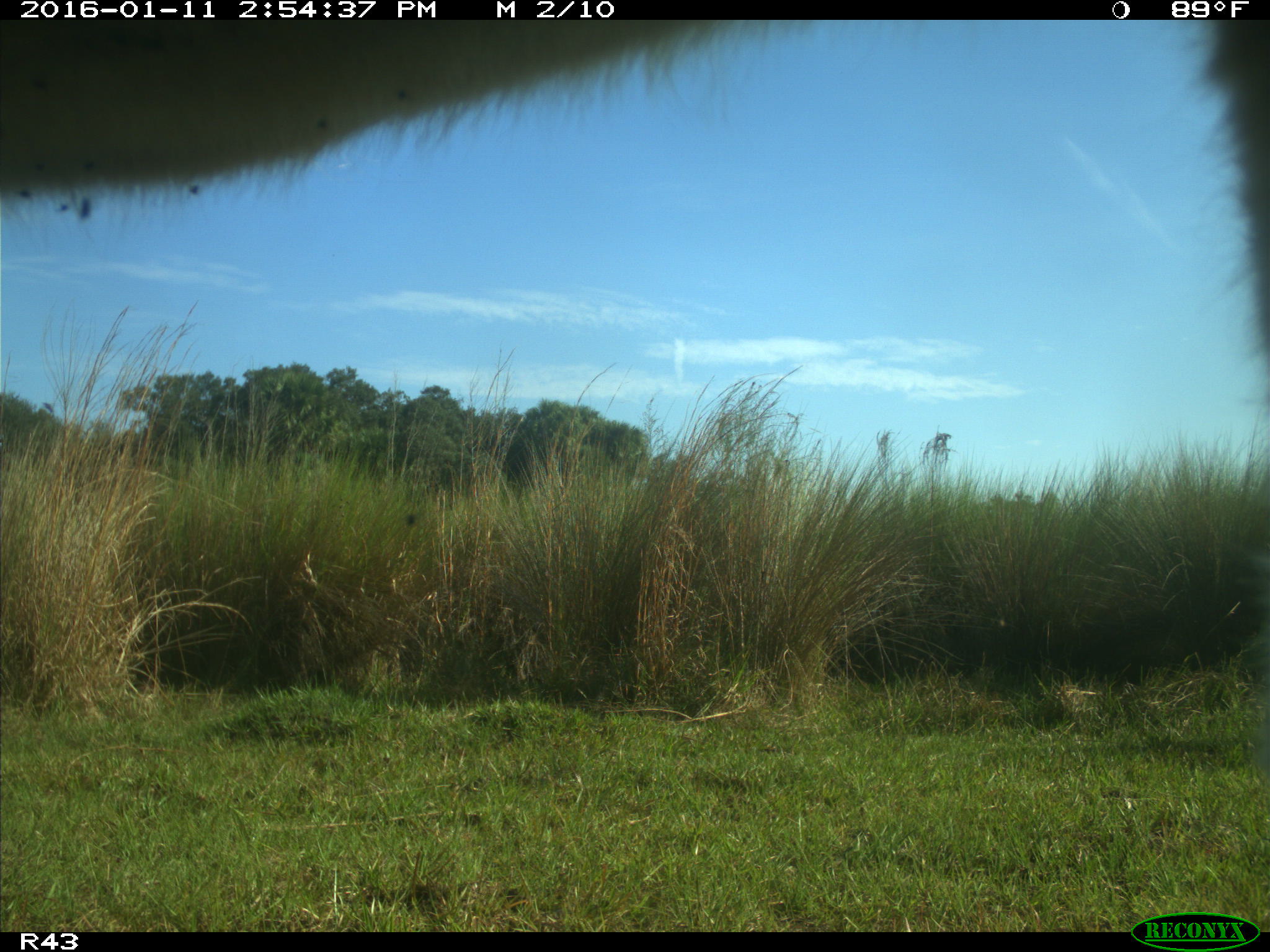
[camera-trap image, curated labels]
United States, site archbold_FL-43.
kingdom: Animalia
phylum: Chordata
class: Mammalia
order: Artiodactyla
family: Bovidae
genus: Bos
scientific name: Bos taurus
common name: domestic cow